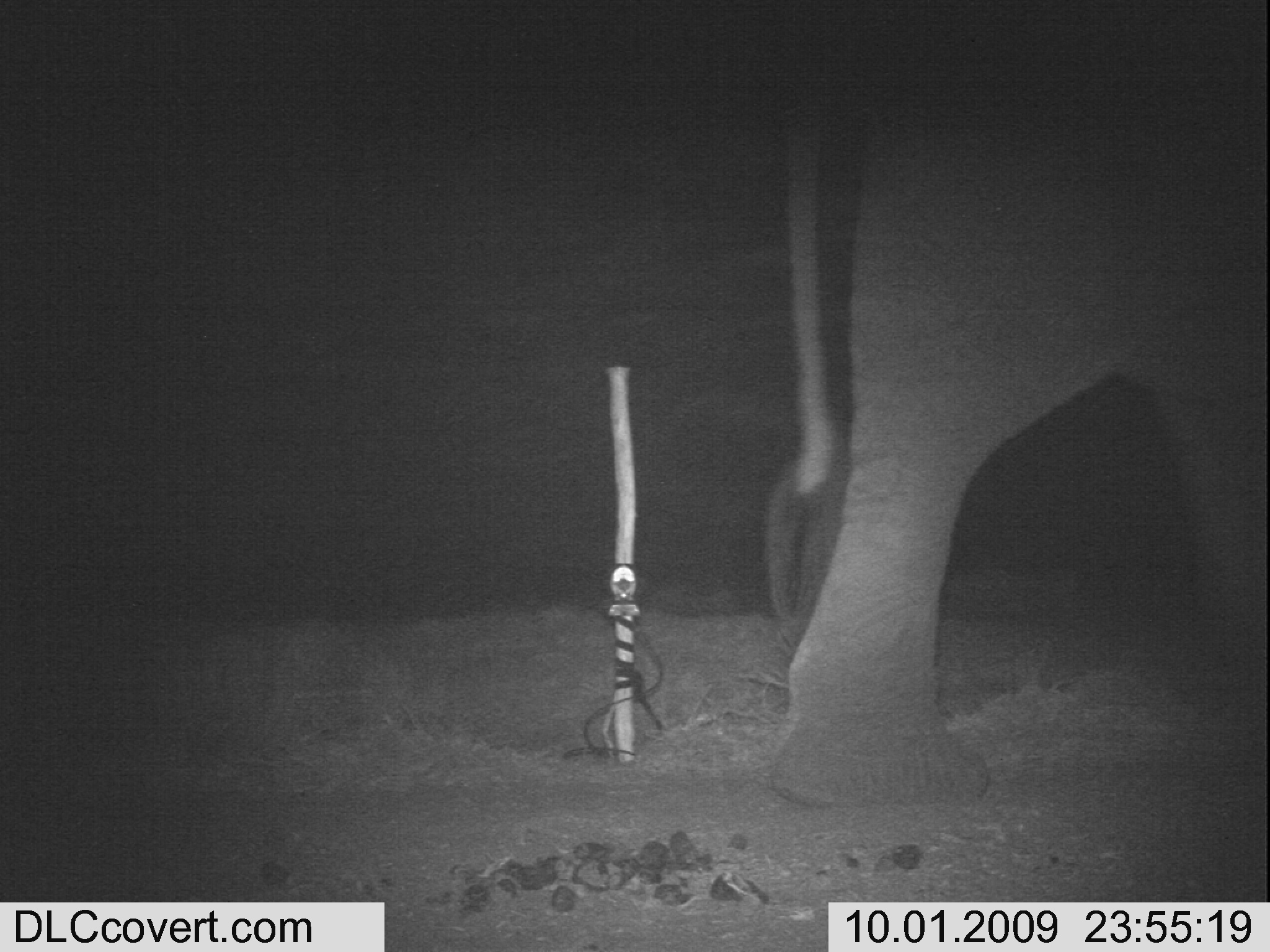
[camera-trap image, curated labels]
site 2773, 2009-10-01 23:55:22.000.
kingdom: Animalia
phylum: Chordata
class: Mammalia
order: Proboscidea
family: Elephantidae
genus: Loxodonta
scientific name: Loxodonta africana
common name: african bush elephant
Loxodonta africana (african bush elephant), count 1.